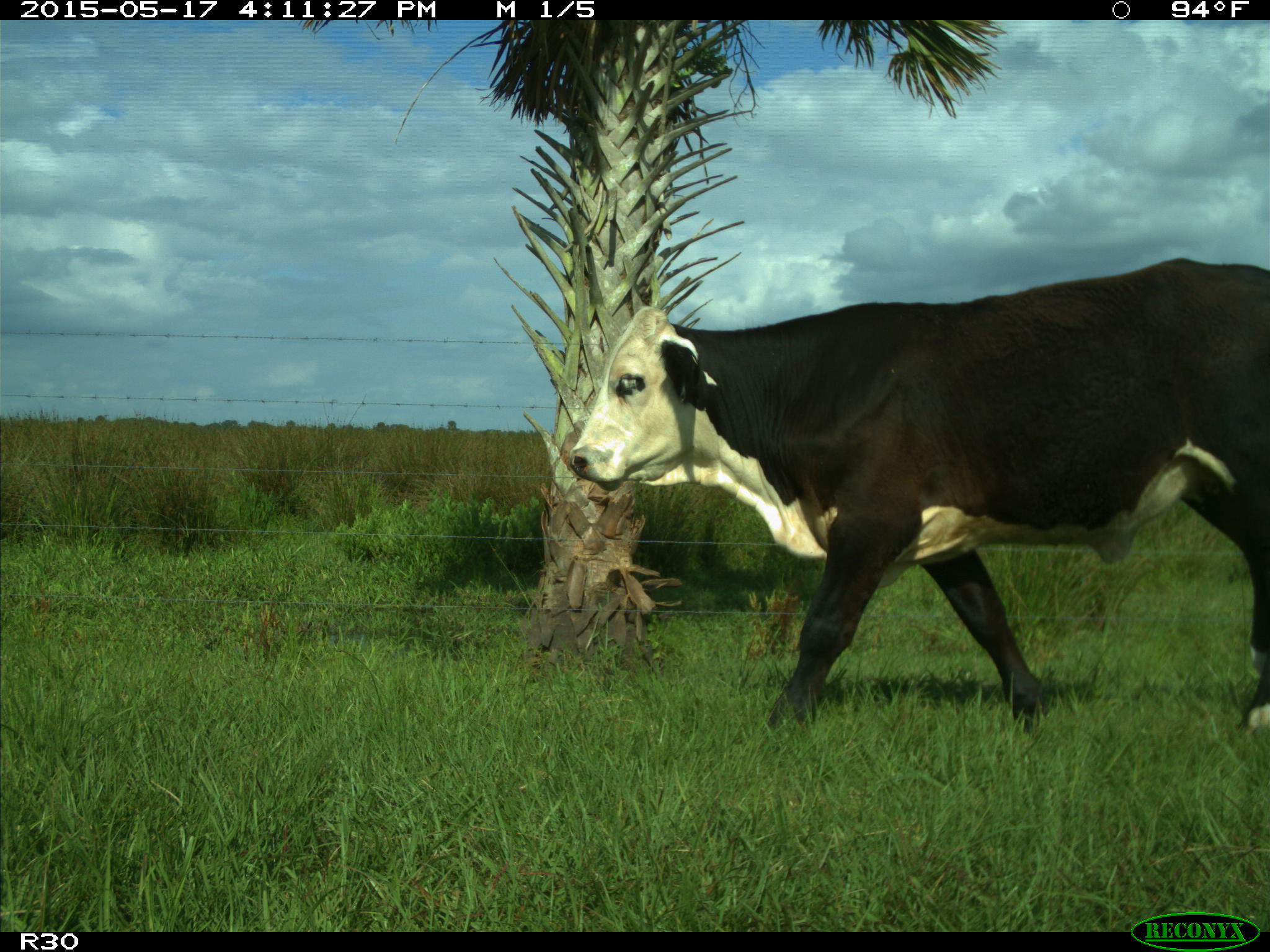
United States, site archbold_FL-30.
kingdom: Animalia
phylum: Chordata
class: Mammalia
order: Artiodactyla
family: Bovidae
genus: Bos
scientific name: Bos taurus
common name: domestic cow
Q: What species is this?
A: Bos taurus (domestic cow).